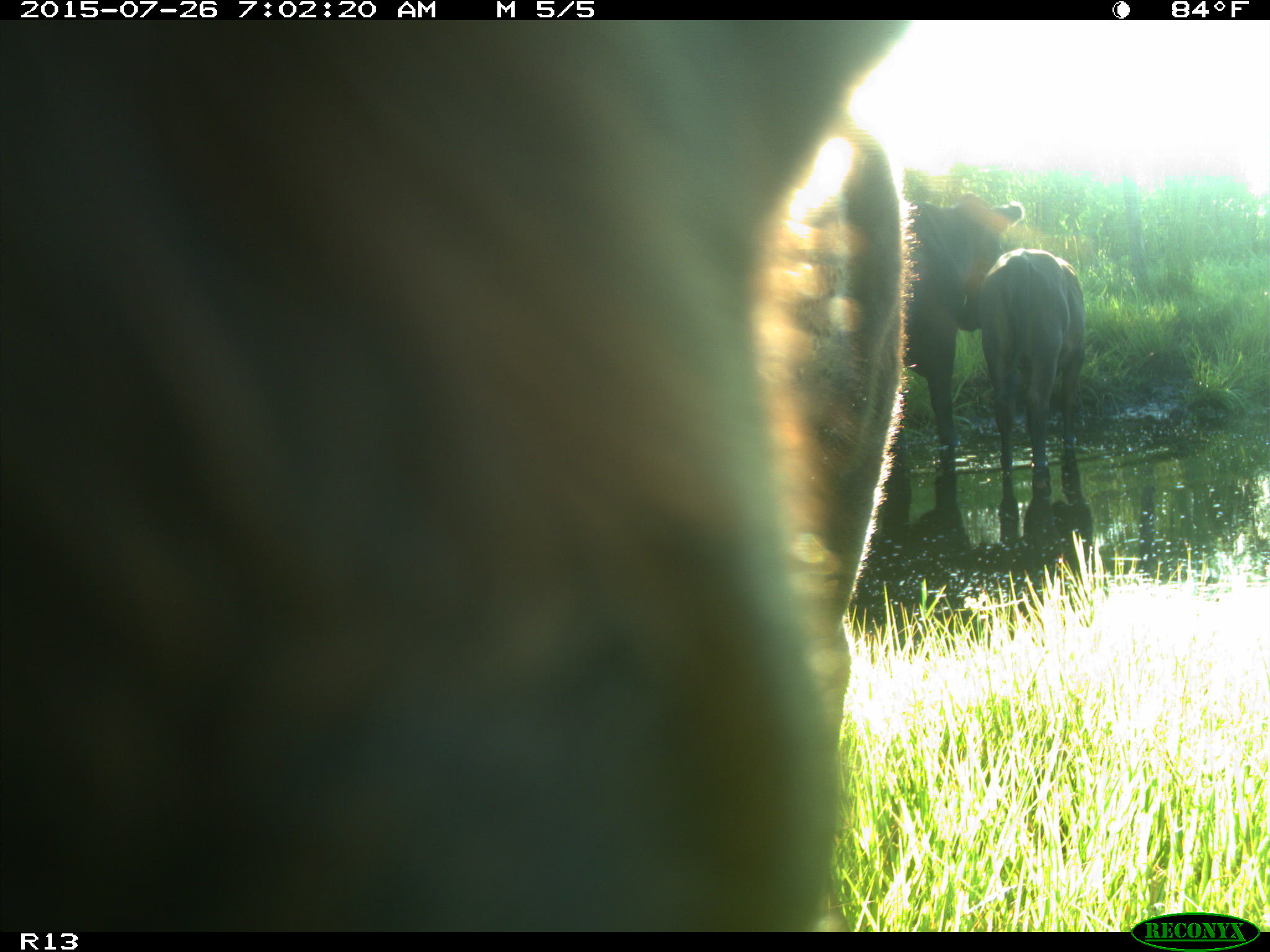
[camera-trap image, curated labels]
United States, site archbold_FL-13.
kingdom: Animalia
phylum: Chordata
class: Mammalia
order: Artiodactyla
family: Bovidae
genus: Bos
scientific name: Bos taurus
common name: domestic cow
Bos taurus (domestic cow).